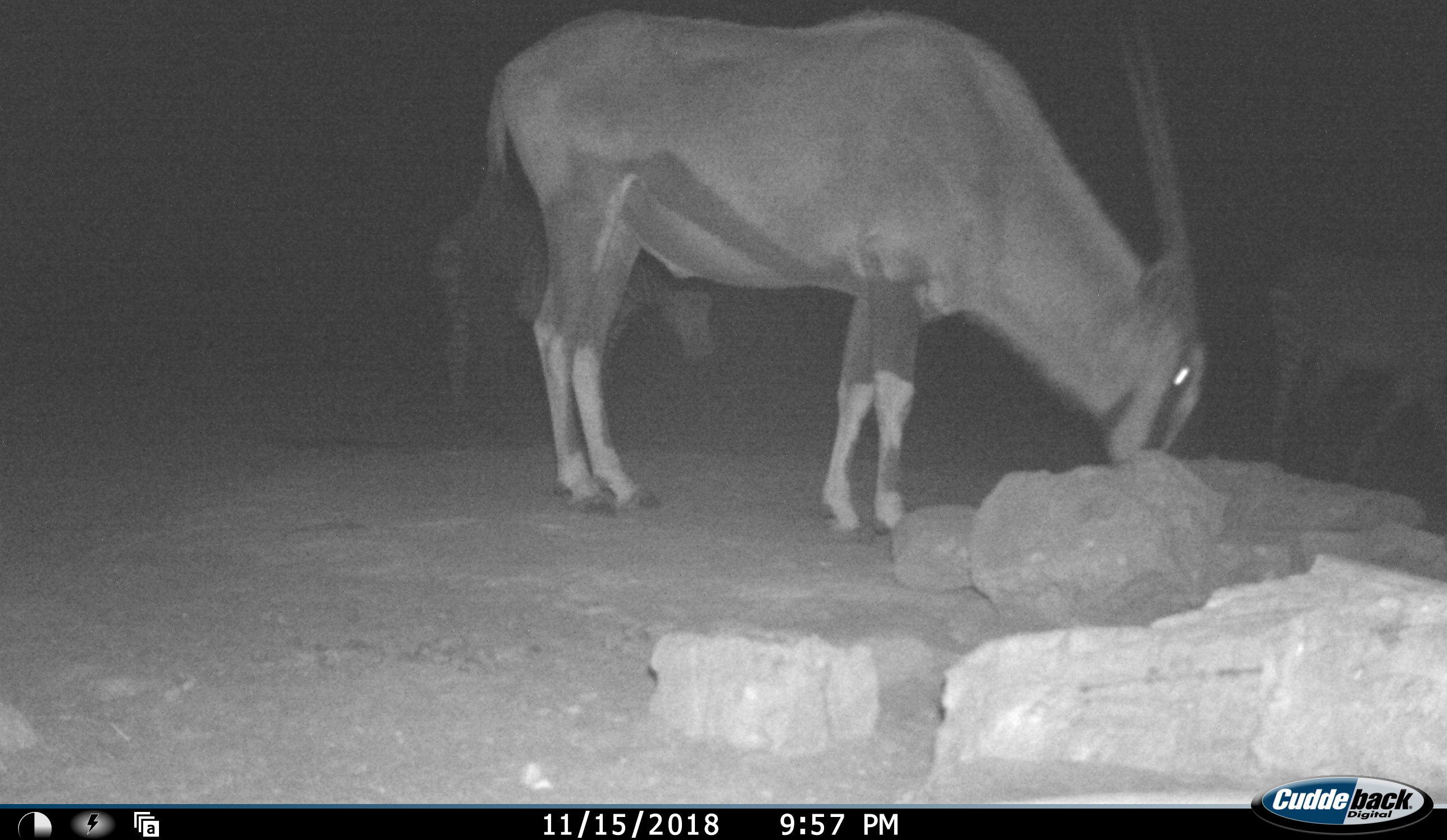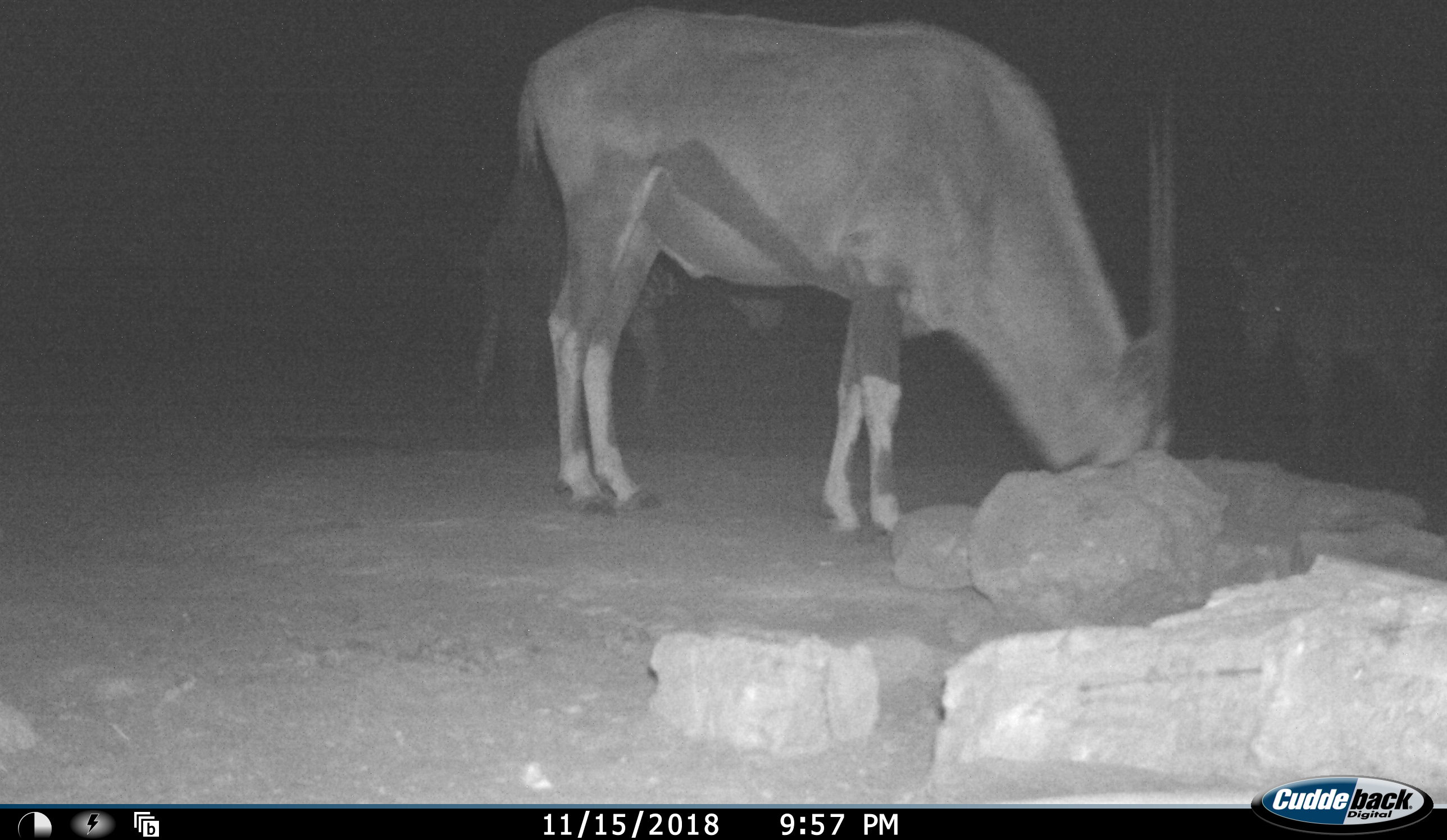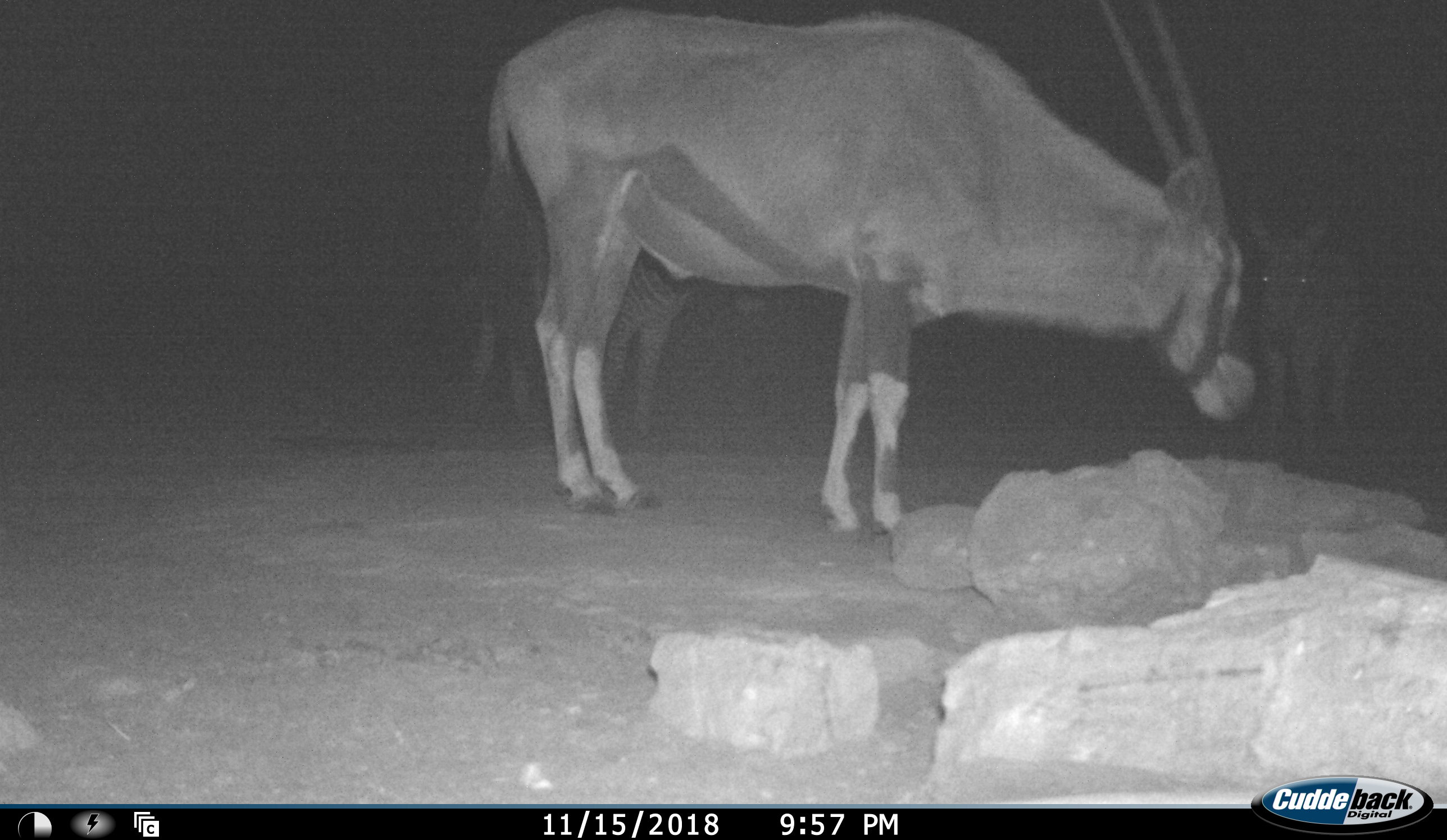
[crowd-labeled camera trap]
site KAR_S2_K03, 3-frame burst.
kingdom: Animalia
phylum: Chordata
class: Mammalia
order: Artiodactyla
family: Bovidae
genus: Oryx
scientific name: Oryx gazella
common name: gemsbok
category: oryx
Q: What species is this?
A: Oryx (gemsbok) (Oryx gazella).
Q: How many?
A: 1.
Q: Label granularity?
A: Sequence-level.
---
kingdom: Animalia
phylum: Chordata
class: Mammalia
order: Perissodactyla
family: Equidae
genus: Equus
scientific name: Equus zebra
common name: mountain zebra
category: zebramountain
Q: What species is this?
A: Zebramountain (mountain zebra) (Equus zebra).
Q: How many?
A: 2.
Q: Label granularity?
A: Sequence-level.